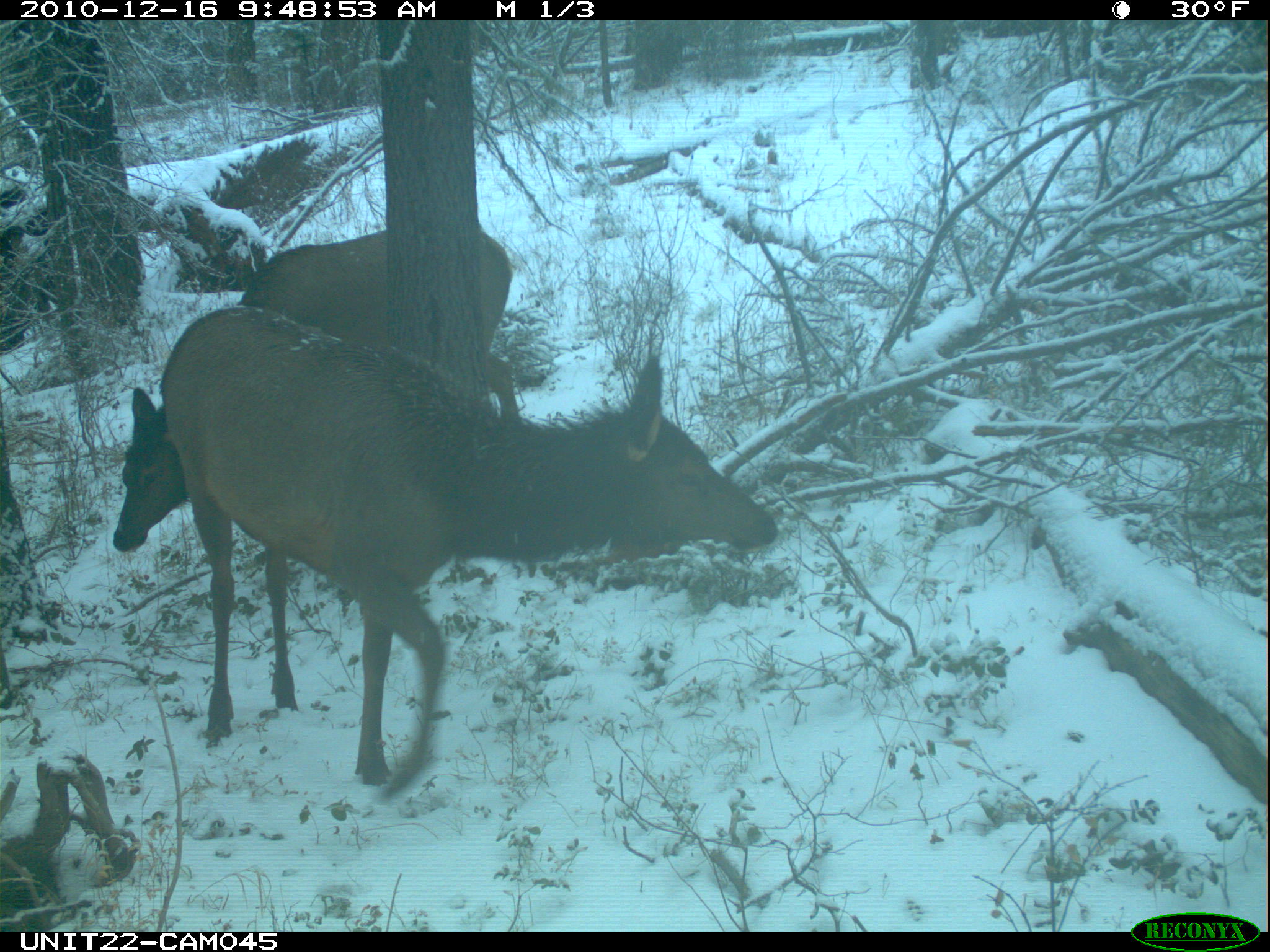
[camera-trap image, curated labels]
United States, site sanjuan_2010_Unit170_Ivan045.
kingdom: Animalia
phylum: Chordata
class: Mammalia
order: Artiodactyla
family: Cervidae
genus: Cervus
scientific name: Cervus elaphus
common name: red deer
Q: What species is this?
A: Cervus elaphus (red deer).